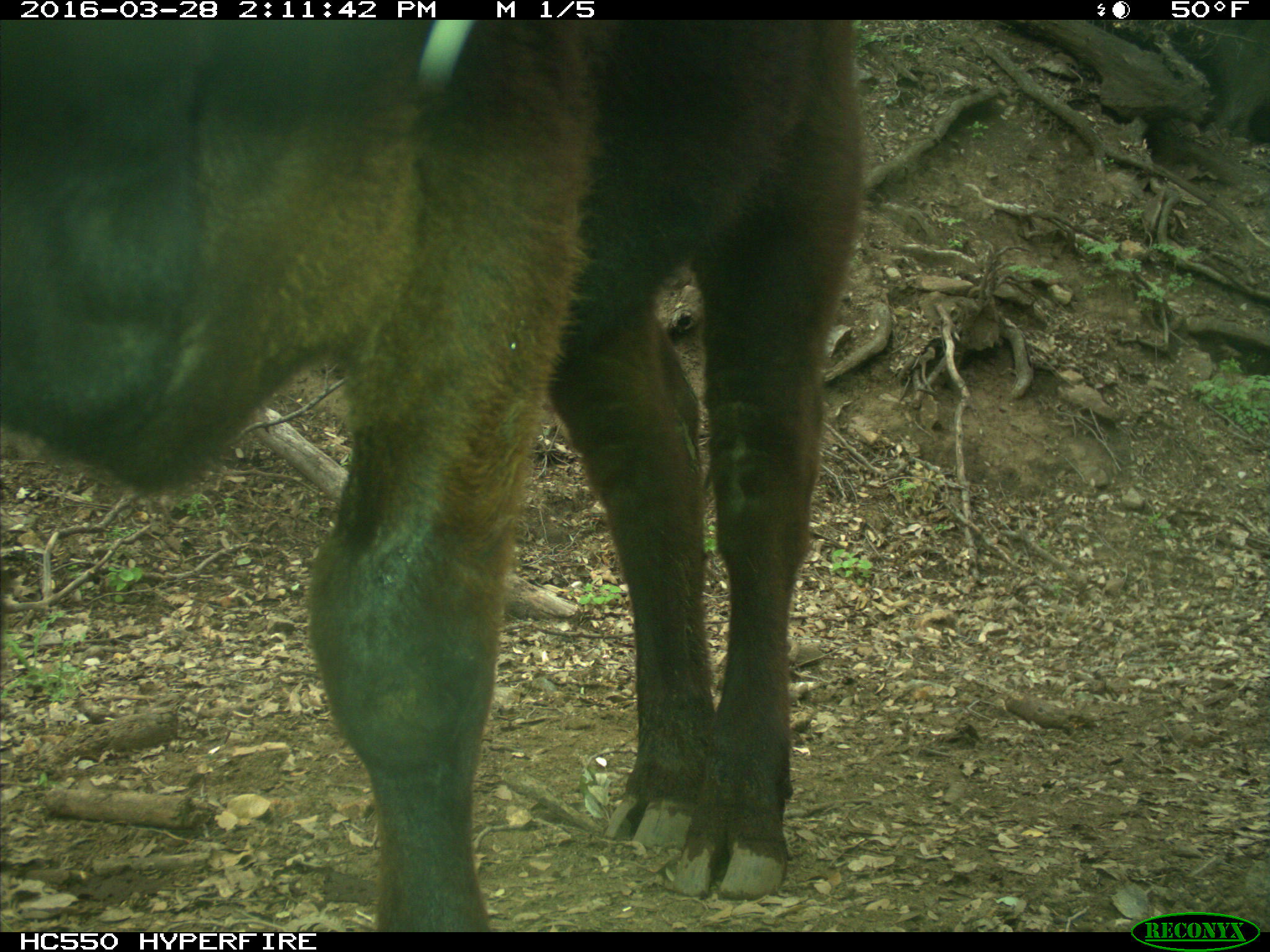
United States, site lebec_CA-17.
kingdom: Animalia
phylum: Chordata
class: Mammalia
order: Artiodactyla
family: Bovidae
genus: Bos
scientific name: Bos taurus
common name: domestic cow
Bos taurus (domestic cow).